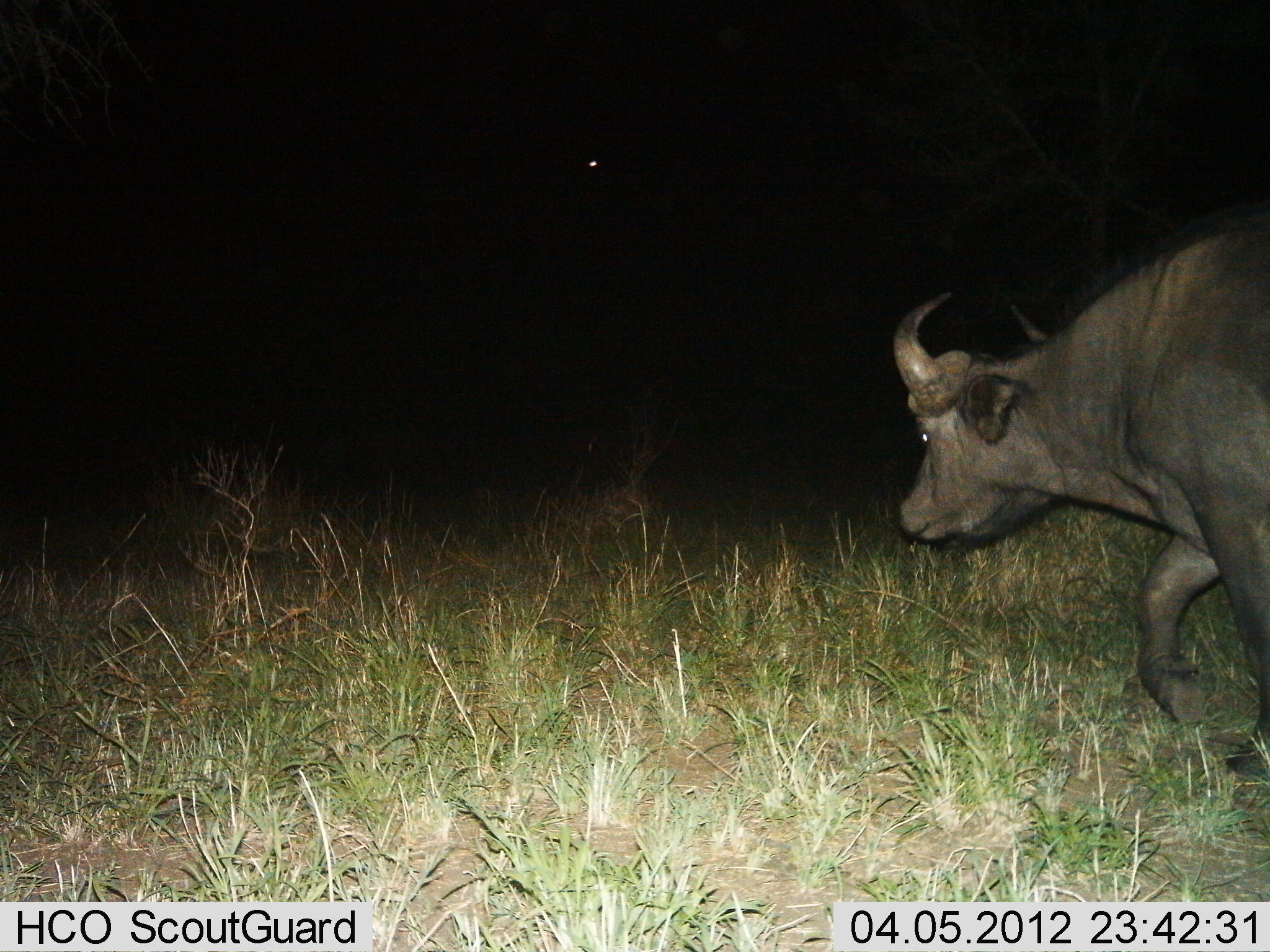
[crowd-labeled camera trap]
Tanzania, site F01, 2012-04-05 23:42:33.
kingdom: Animalia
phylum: Chordata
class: Mammalia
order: Artiodactyla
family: Bovidae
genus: Syncerus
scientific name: Syncerus caffer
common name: cape buffalo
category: buffalo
Buffalo (cape buffalo) (Syncerus caffer), count 1. Behavior (volunteer vote fractions): standing 4%, resting 0%, moving 96%, interacting 0%. Young present (vote fraction): 0%. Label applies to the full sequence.